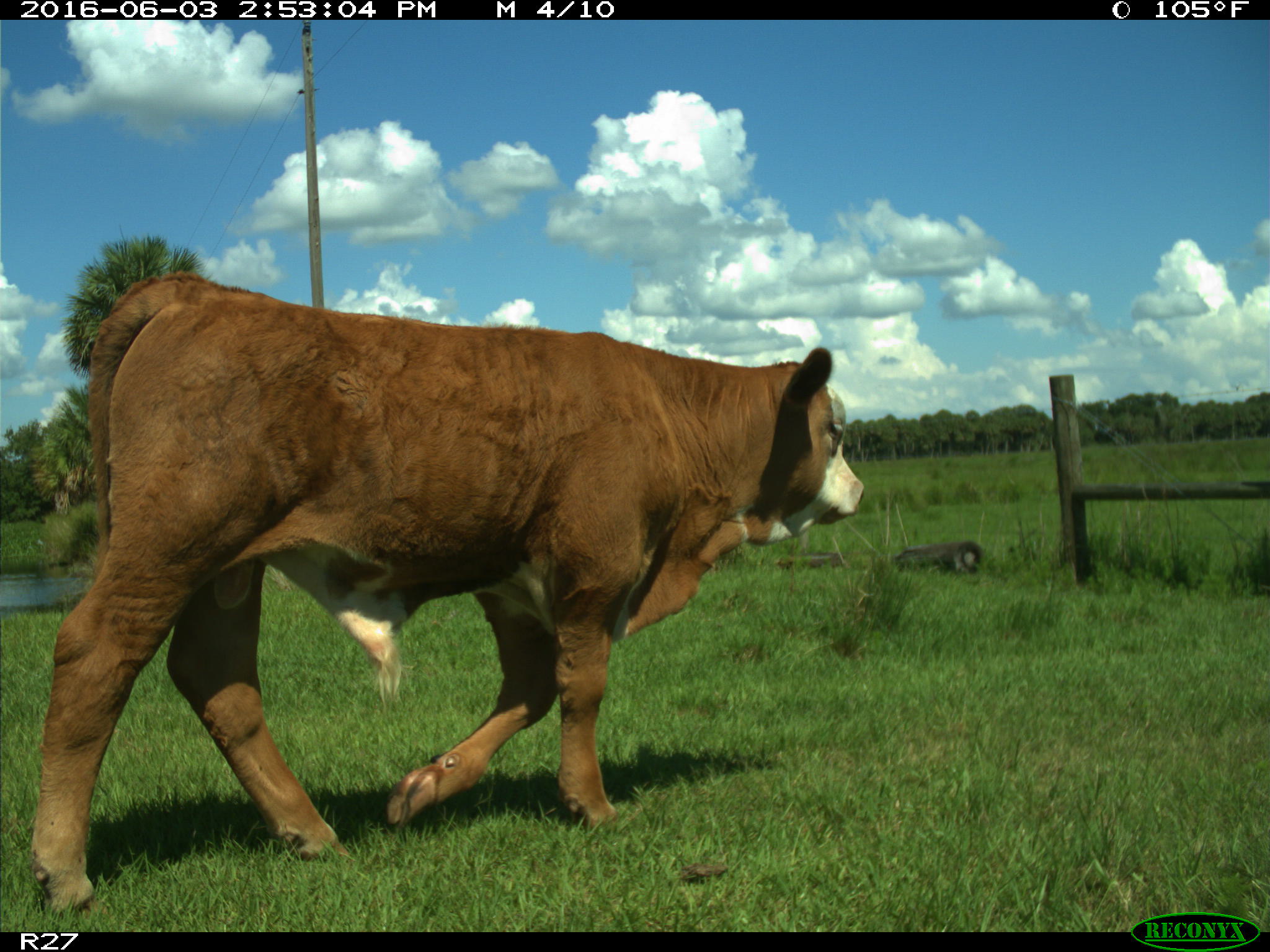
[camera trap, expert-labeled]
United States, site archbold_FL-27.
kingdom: Animalia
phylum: Chordata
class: Mammalia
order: Artiodactyla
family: Bovidae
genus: Bos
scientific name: Bos taurus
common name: domestic cow